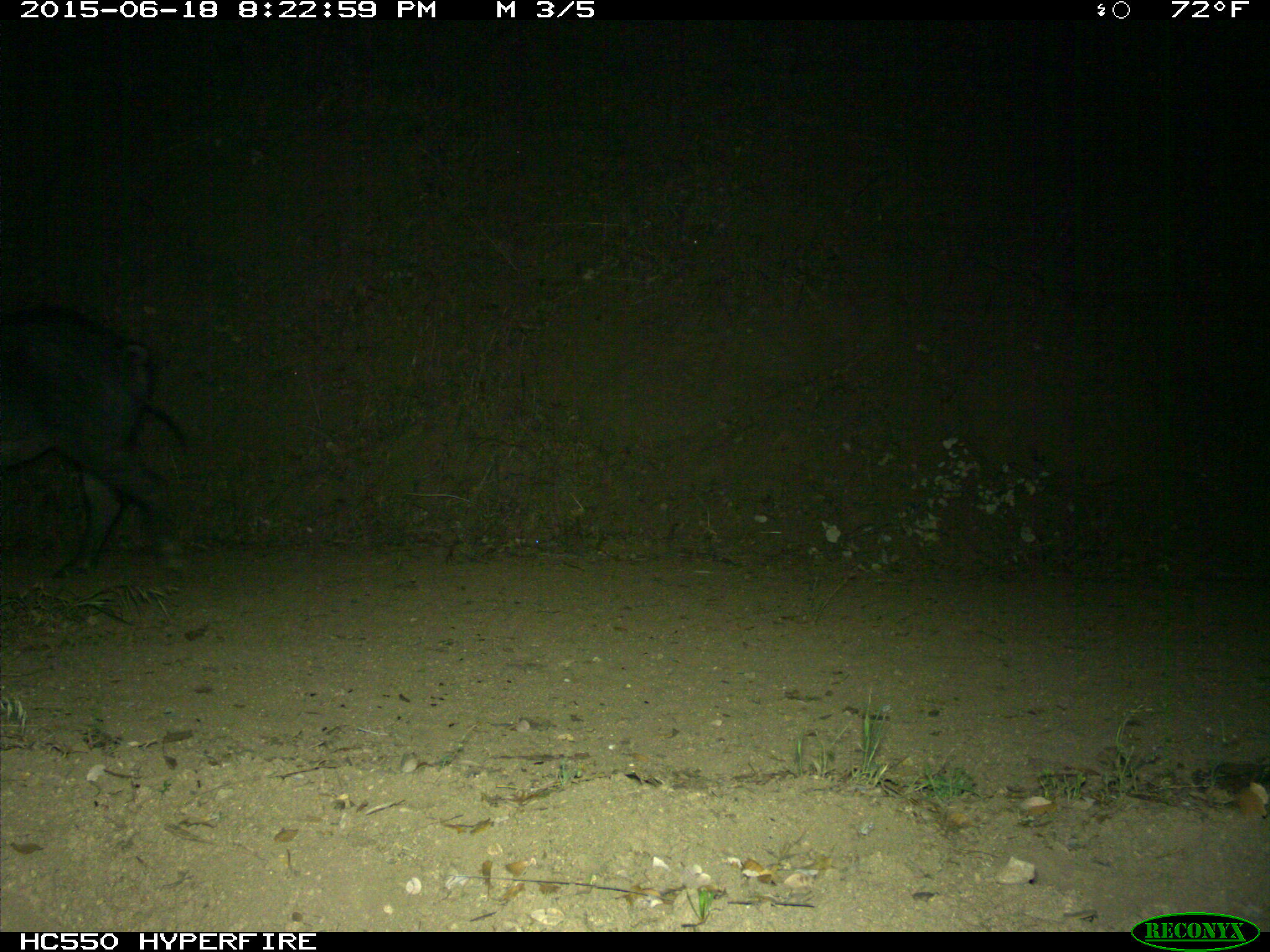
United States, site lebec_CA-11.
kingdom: Animalia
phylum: Chordata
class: Mammalia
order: Artiodactyla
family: Suidae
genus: Sus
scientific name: Sus scrofa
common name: wild boar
Sus scrofa (wild boar).